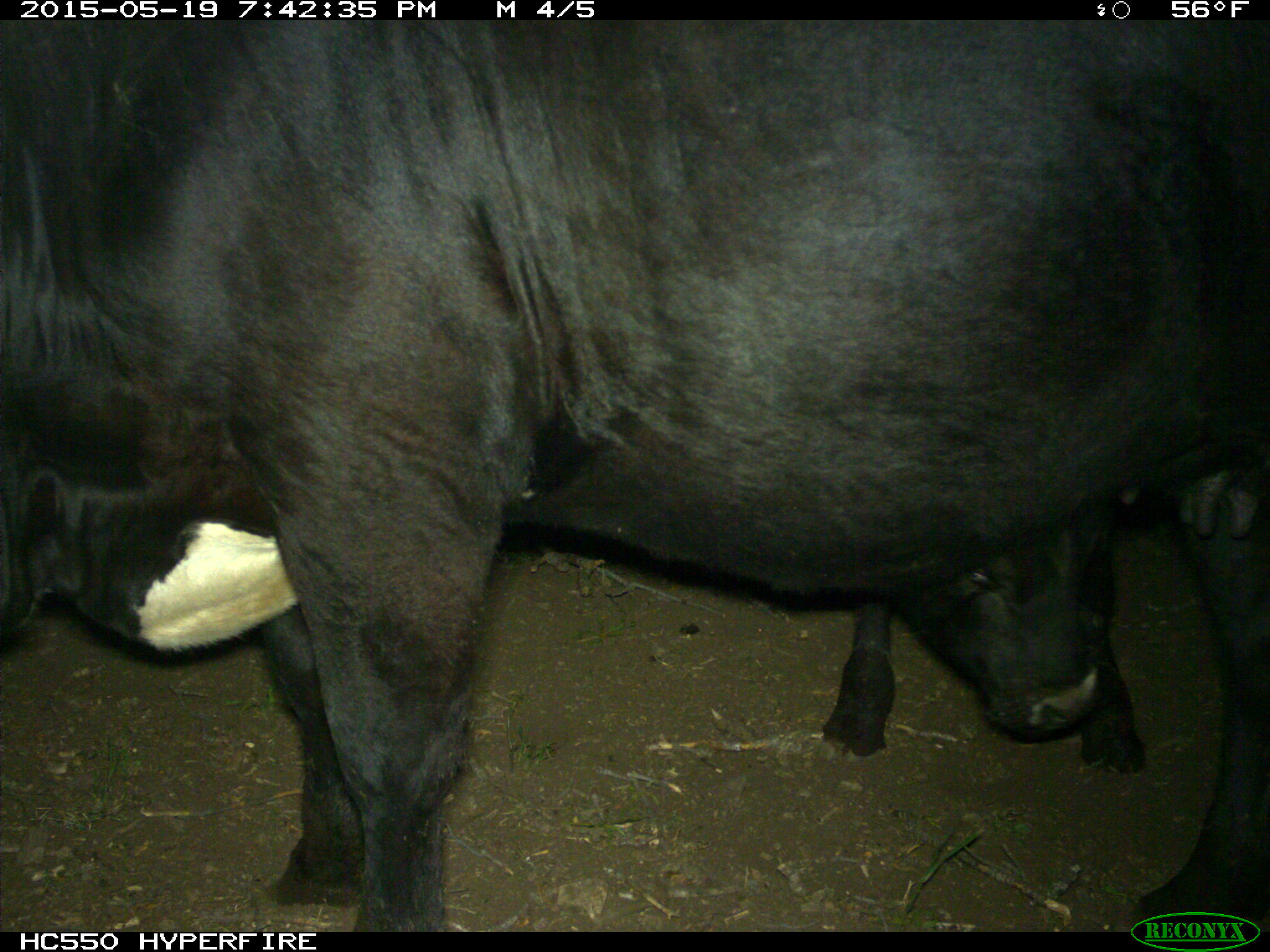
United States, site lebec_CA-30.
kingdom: Animalia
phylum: Chordata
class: Mammalia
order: Artiodactyla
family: Bovidae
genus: Bos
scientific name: Bos taurus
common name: domestic cow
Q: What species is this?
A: Bos taurus (domestic cow).